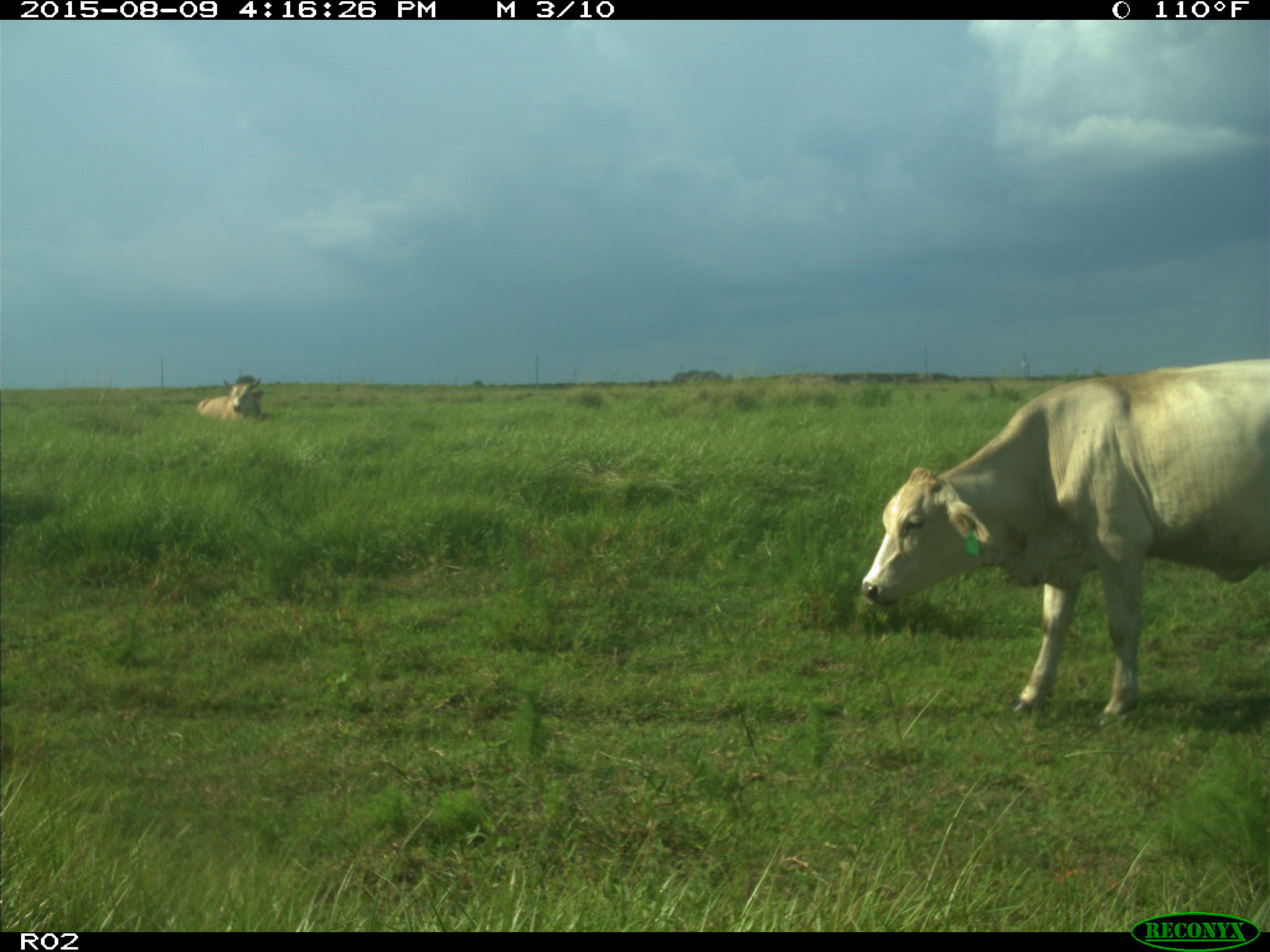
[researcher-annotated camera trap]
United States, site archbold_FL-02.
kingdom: Animalia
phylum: Chordata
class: Mammalia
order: Artiodactyla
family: Bovidae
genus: Bos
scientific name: Bos taurus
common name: domestic cow